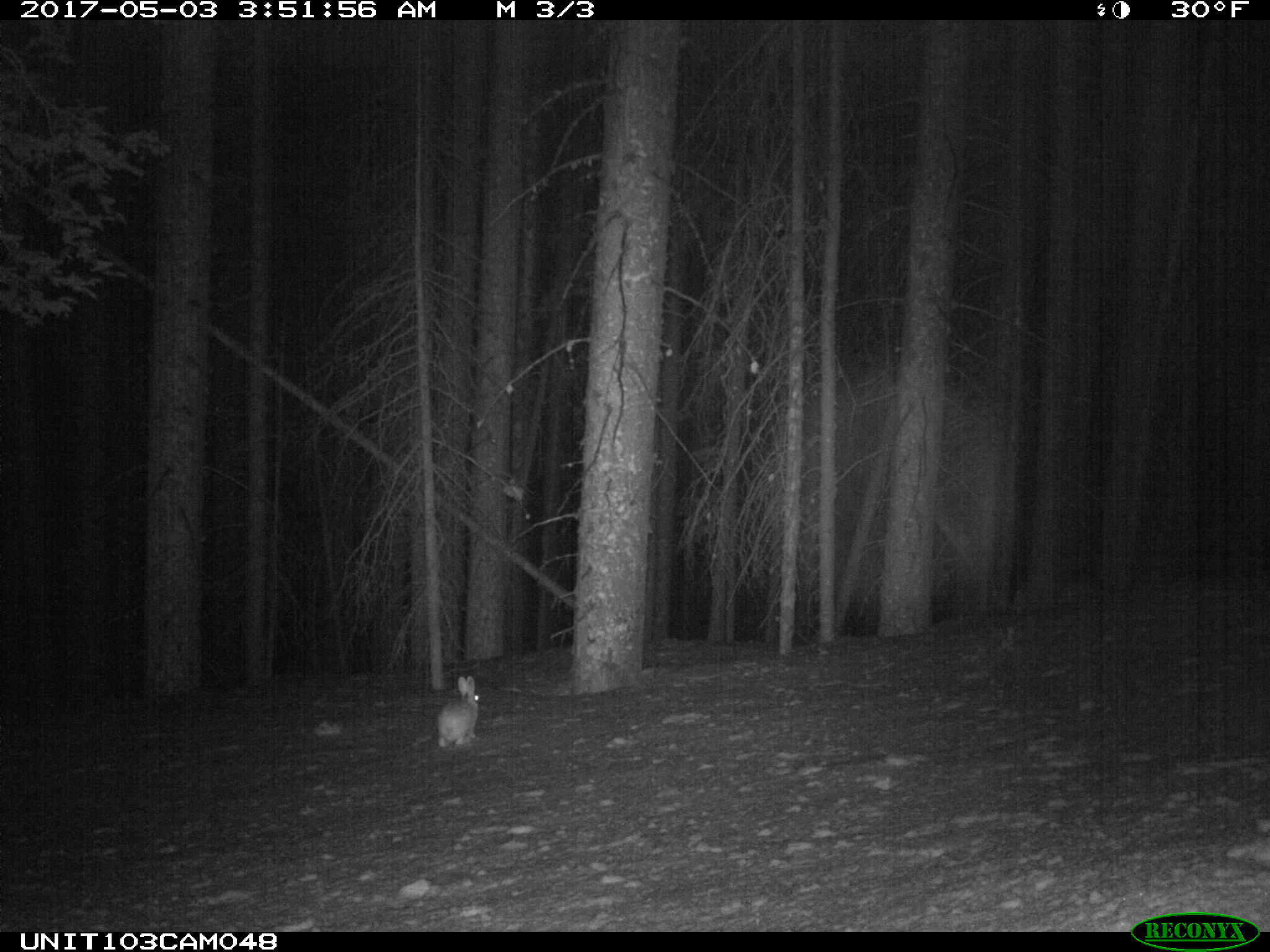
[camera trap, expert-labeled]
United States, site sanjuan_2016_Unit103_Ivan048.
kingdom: Animalia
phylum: Chordata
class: Mammalia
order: Lagomorpha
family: Leporidae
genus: Lepus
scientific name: Lepus americanus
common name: snowshoe hare